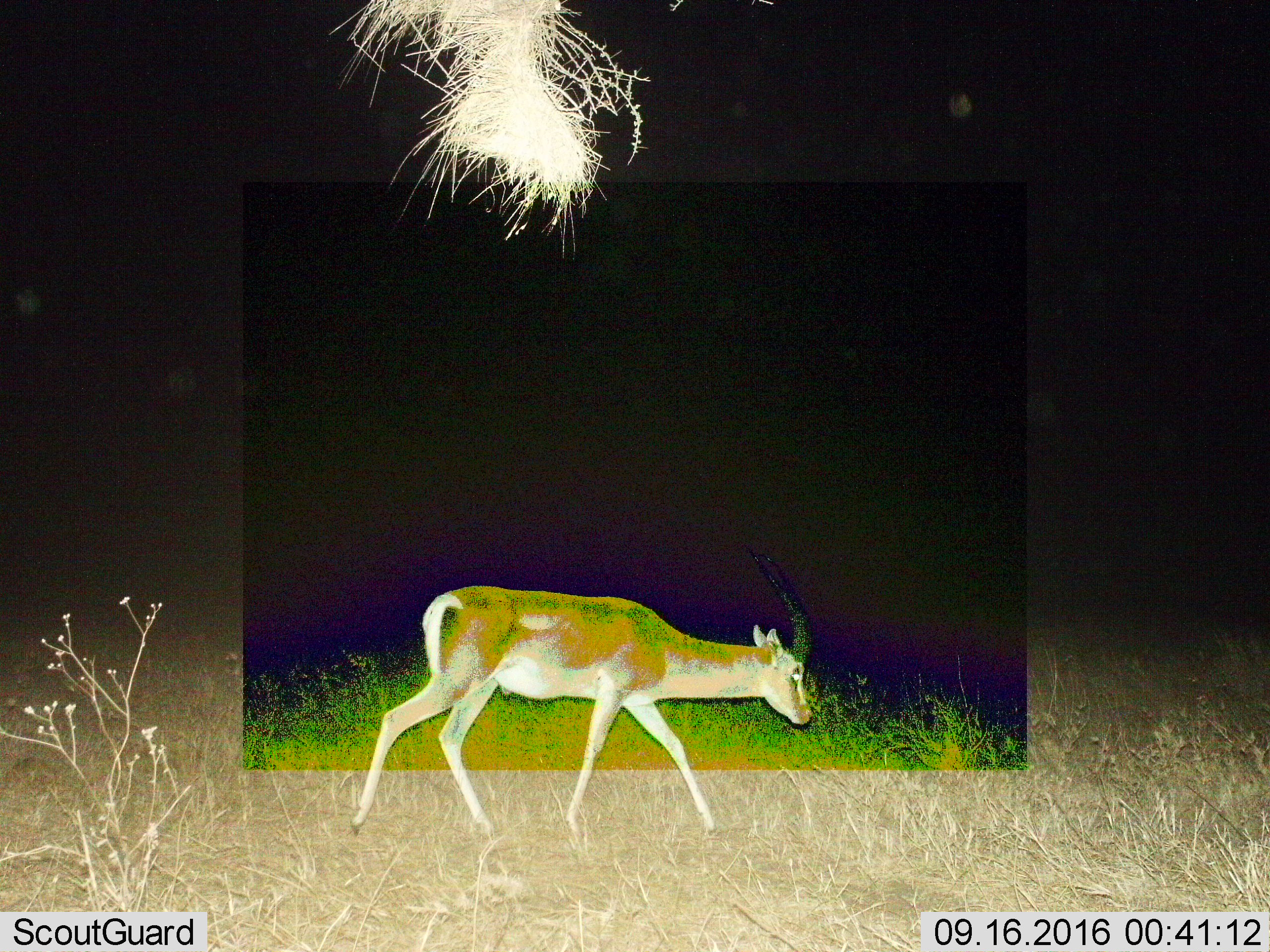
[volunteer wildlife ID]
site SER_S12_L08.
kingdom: Animalia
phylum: Chordata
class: Mammalia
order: Artiodactyla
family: Bovidae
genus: Nanger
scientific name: Nanger granti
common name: grant's gazelle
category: gazellegrants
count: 1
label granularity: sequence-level